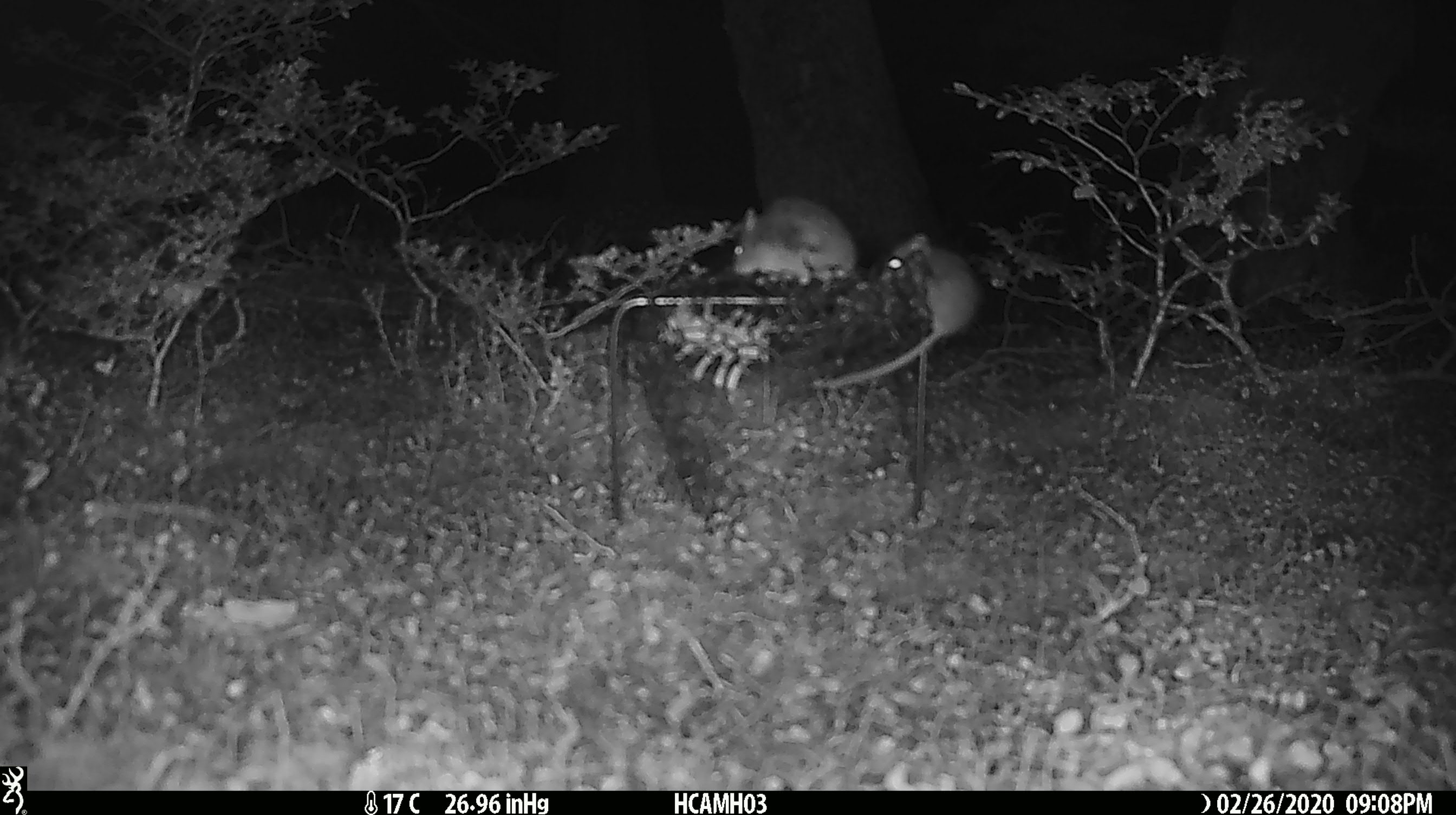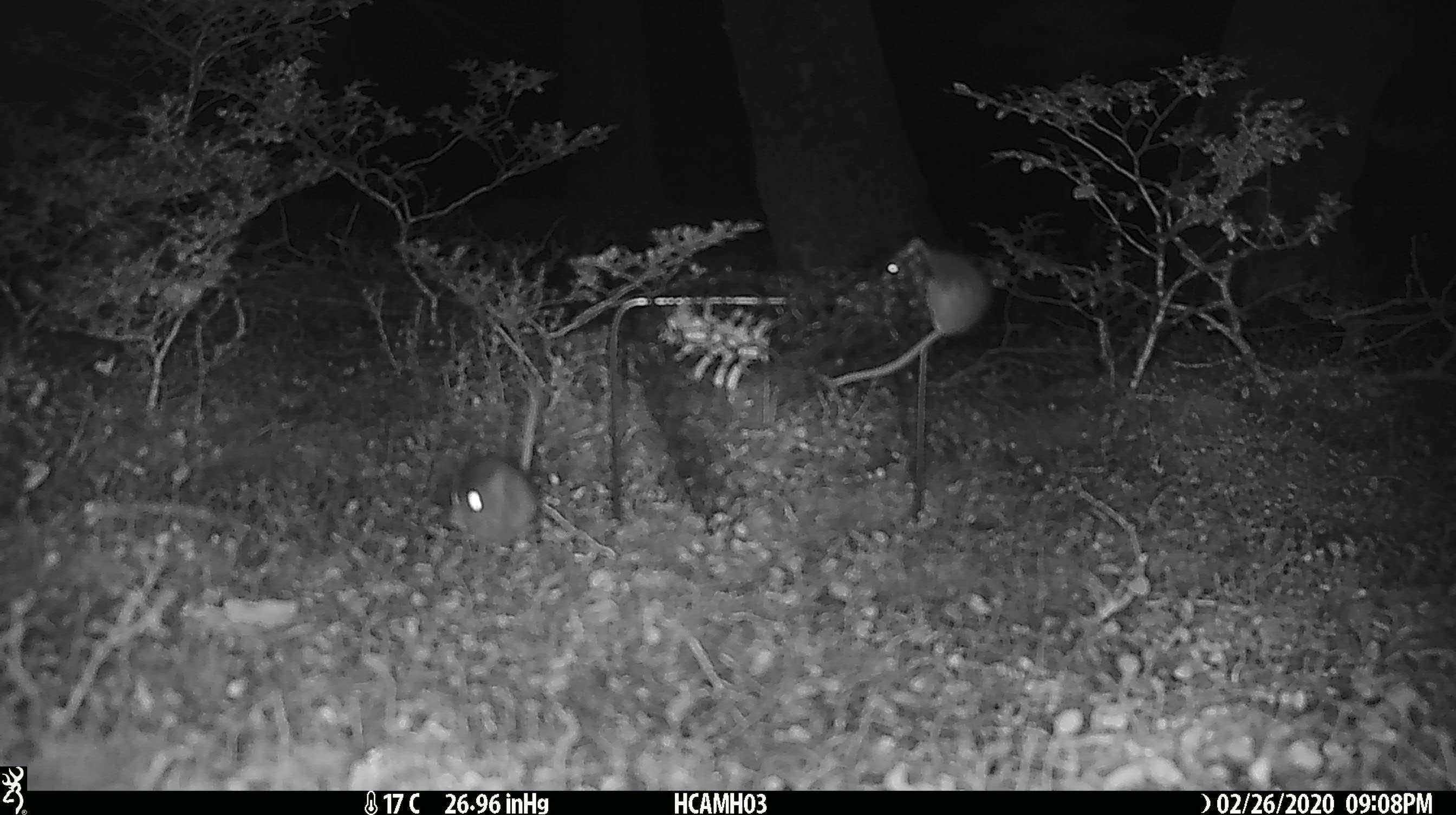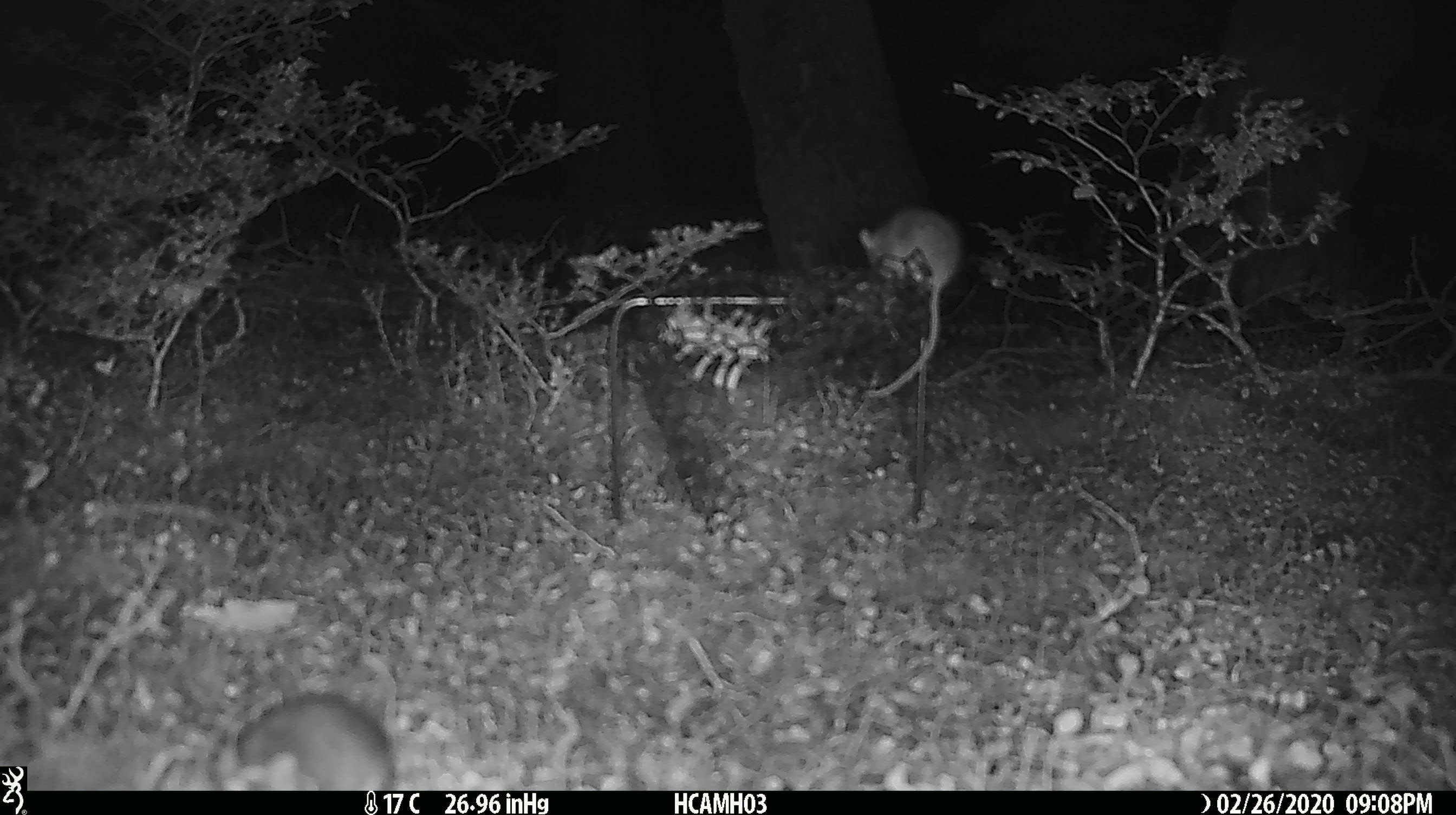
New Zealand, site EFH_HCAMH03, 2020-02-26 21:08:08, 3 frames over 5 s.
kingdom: Animalia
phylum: Chordata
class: Mammalia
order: Rodentia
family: Muridae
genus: Mus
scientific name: Mus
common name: mouse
Mouse (Mus).